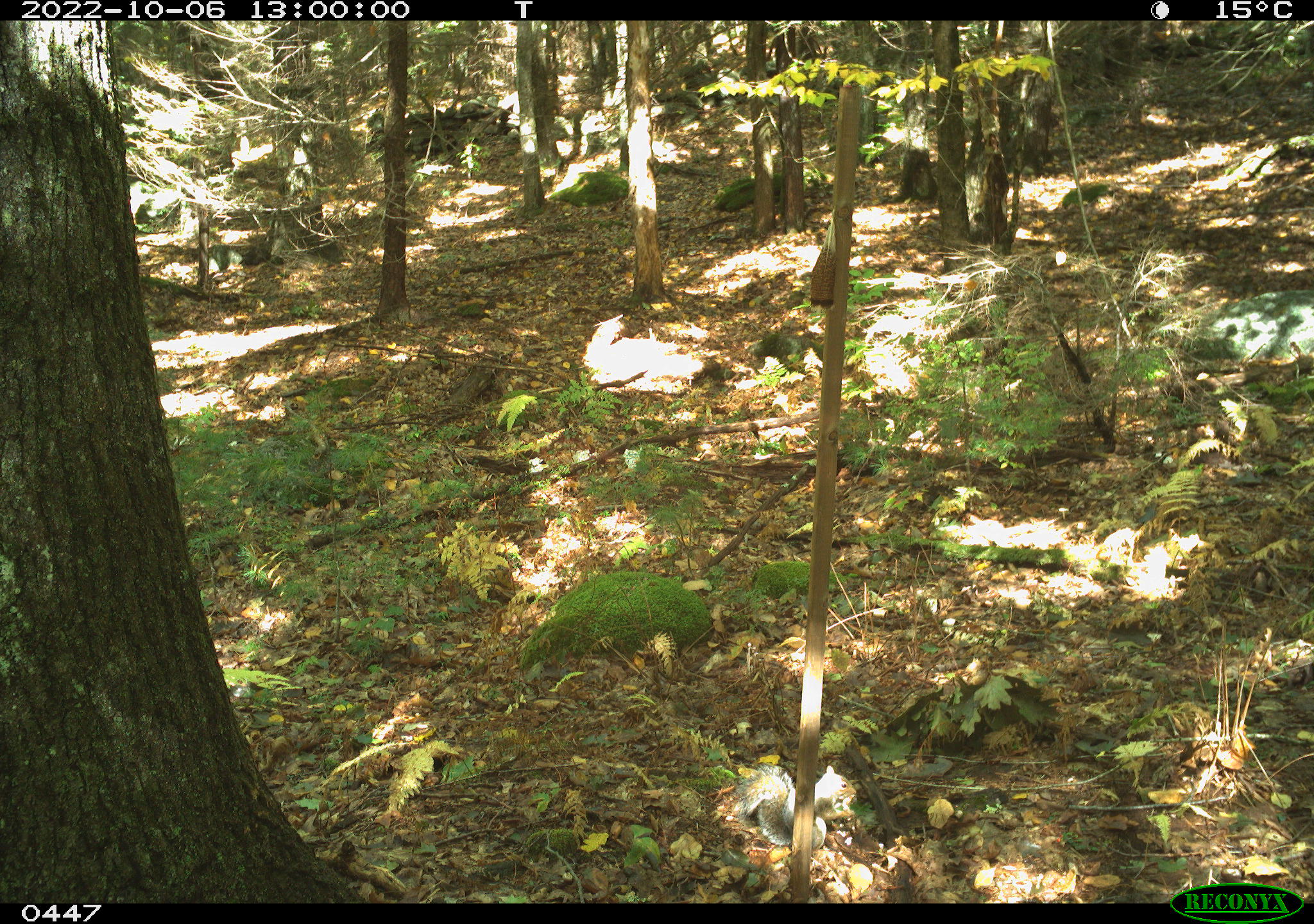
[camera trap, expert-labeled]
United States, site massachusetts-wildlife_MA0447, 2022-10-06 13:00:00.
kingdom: Animalia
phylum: Chordata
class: Mammalia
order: Rodentia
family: Sciuridae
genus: Sciurus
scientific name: Sciurus carolinensis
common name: gray squirrel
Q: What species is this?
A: Gray squirrel (Sciurus carolinensis).